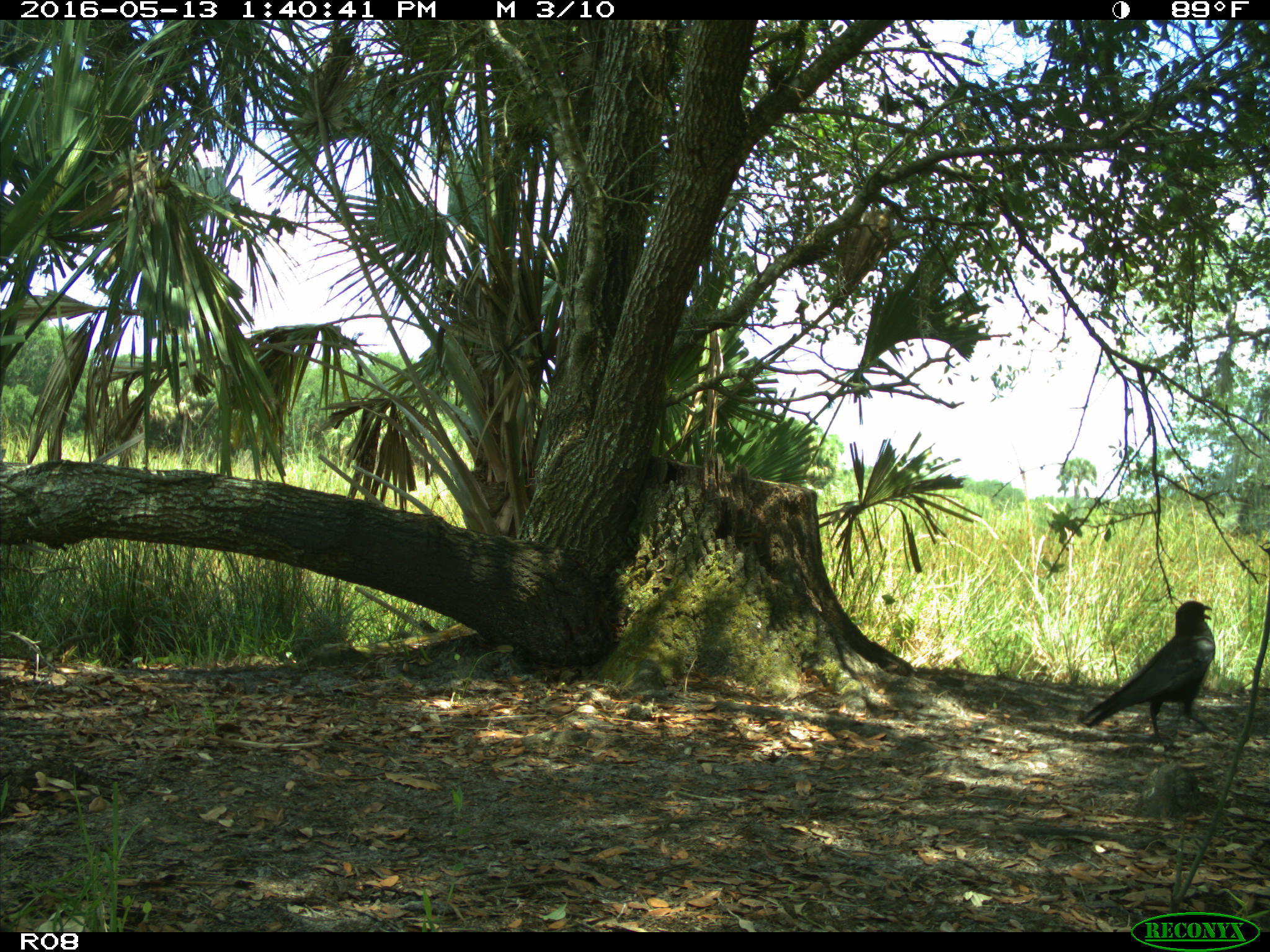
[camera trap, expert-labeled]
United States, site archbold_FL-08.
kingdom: Animalia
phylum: Chordata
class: Aves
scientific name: Aves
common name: birds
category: unidentified bird